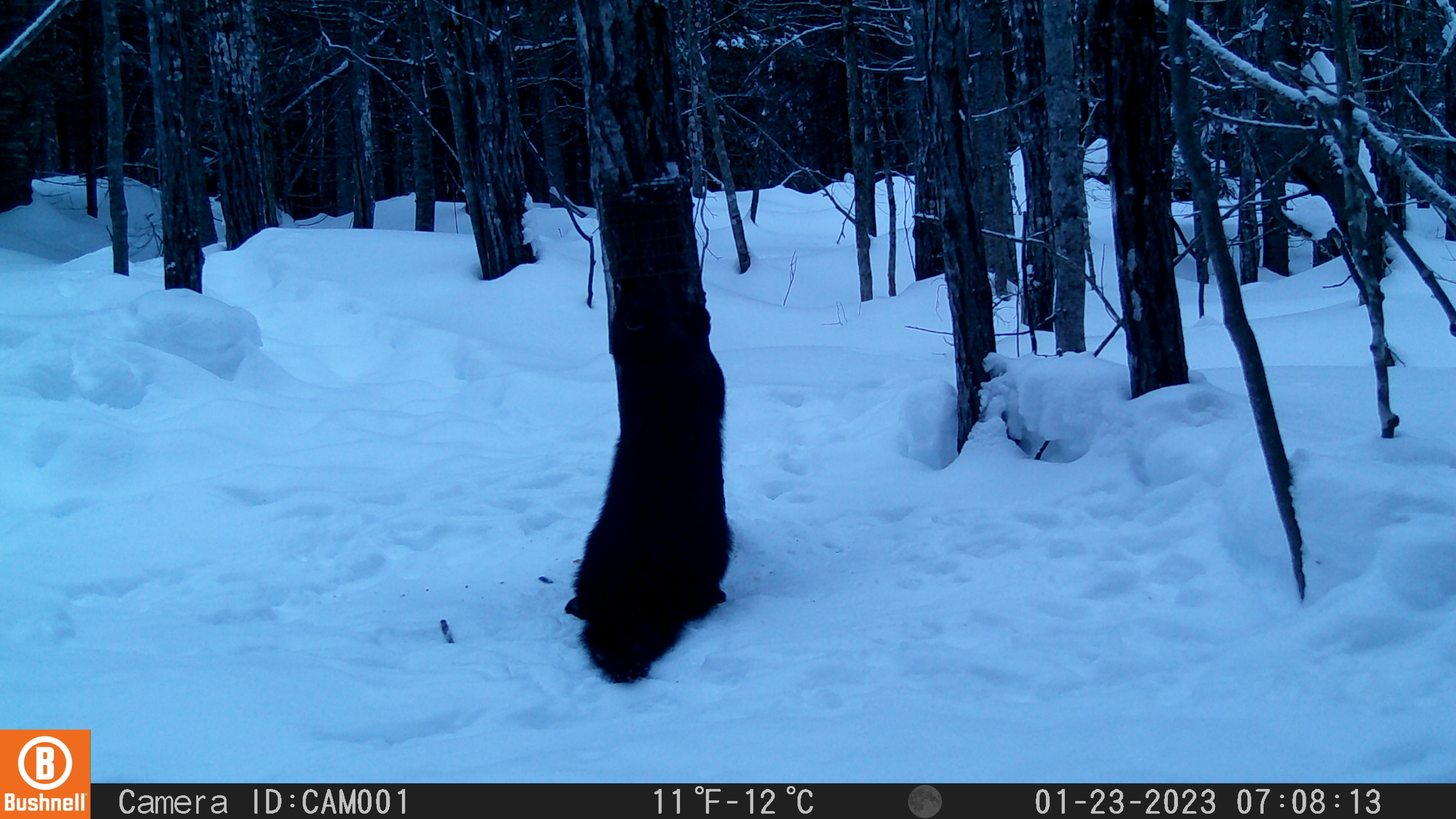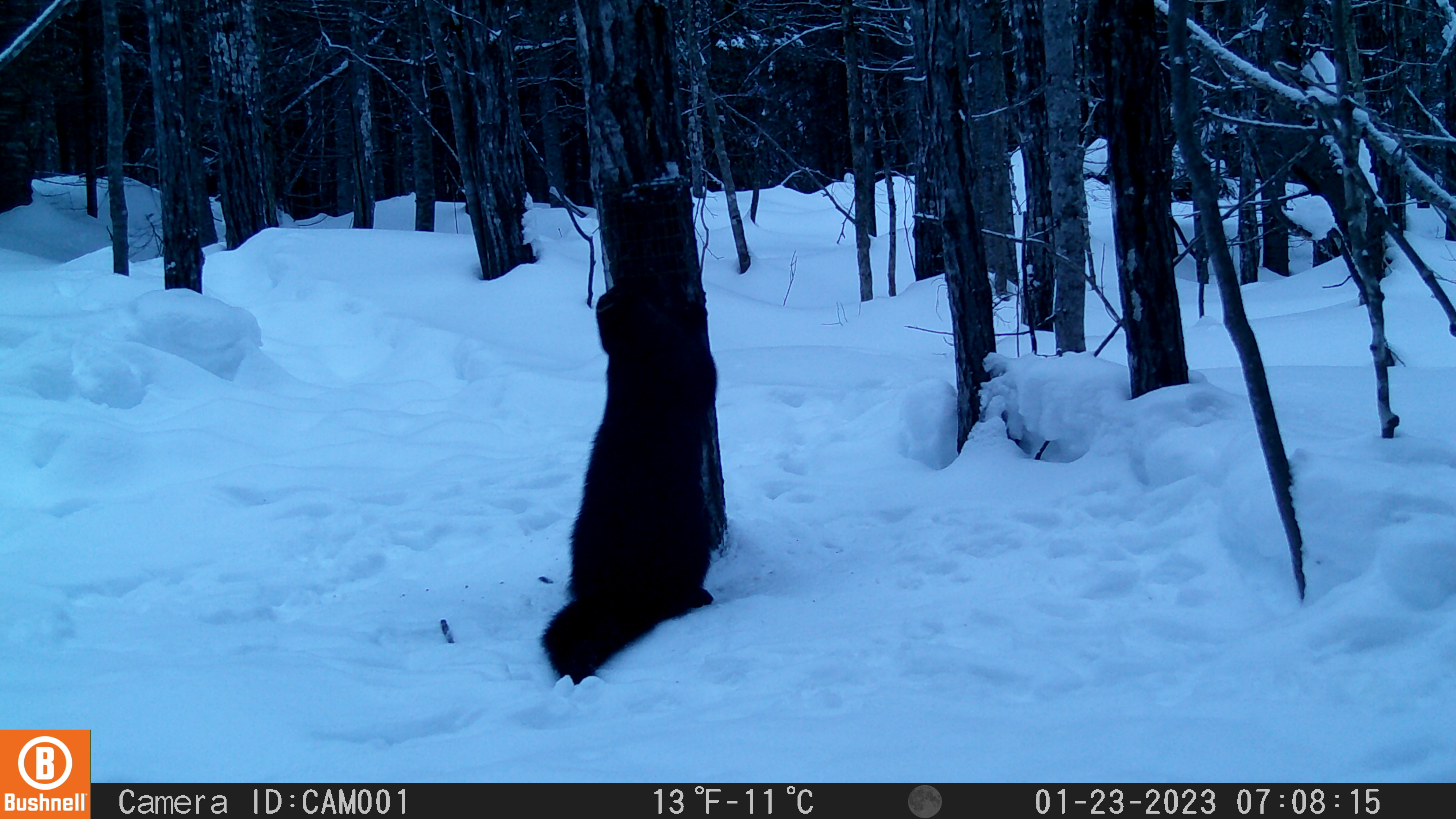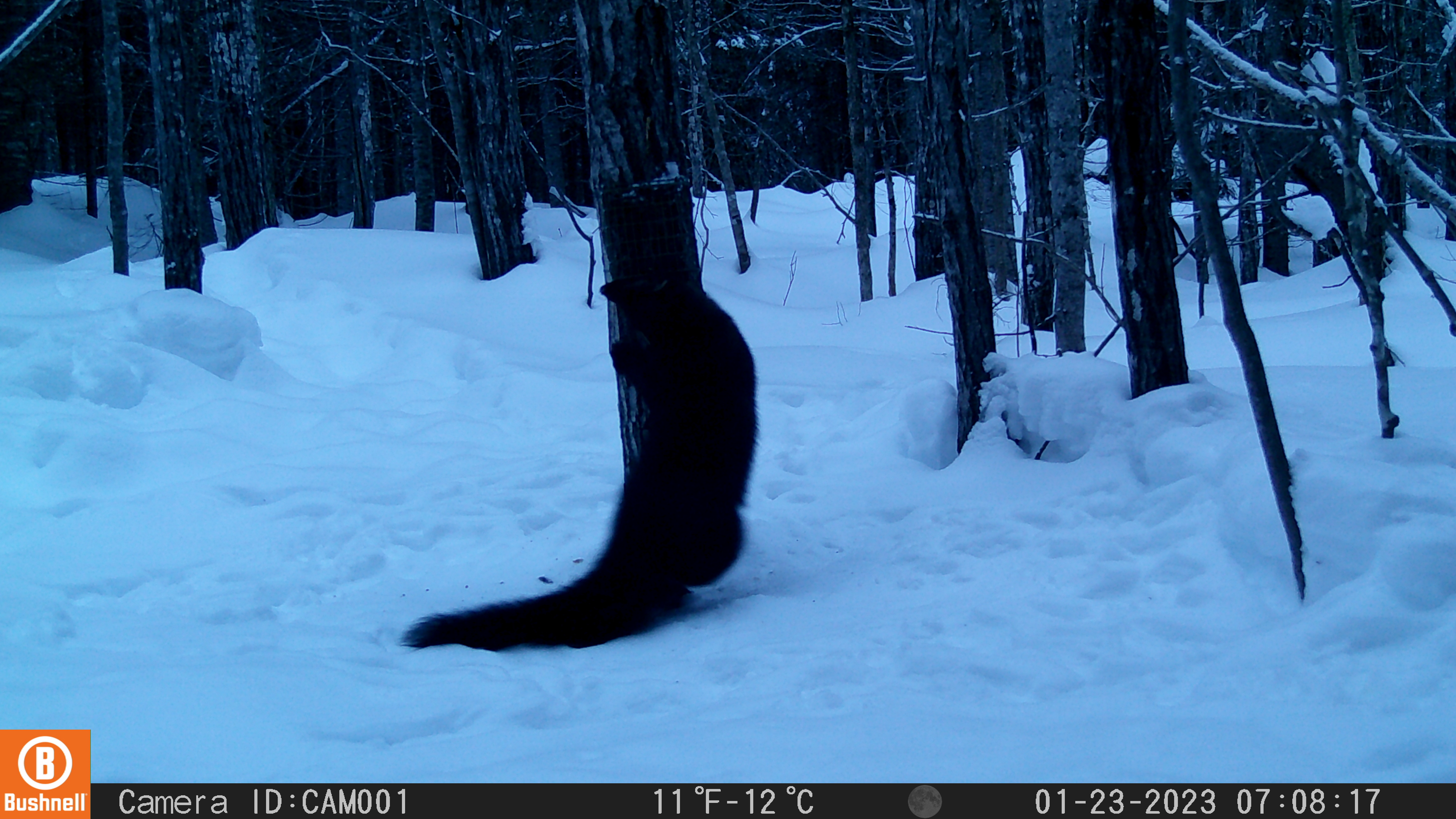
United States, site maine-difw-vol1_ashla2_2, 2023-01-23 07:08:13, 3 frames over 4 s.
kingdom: Animalia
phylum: Chordata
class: Mammalia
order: Carnivora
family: Mustelidae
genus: Pekania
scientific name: Pekania pennanti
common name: fisher